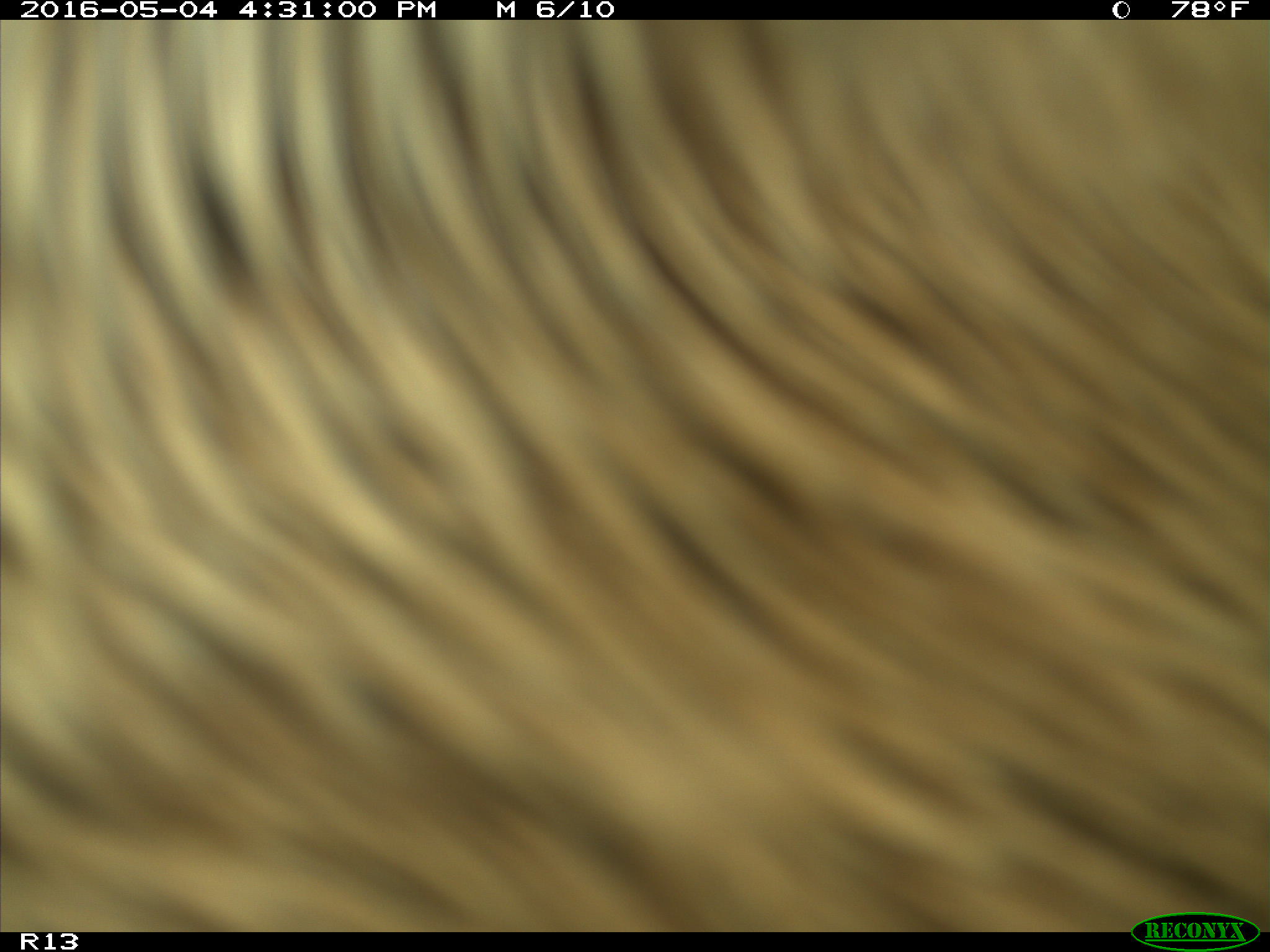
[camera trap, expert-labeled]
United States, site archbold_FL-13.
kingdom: Animalia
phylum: Chordata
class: Mammalia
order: Artiodactyla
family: Bovidae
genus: Bos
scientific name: Bos taurus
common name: domestic cow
Bos taurus (domestic cow).